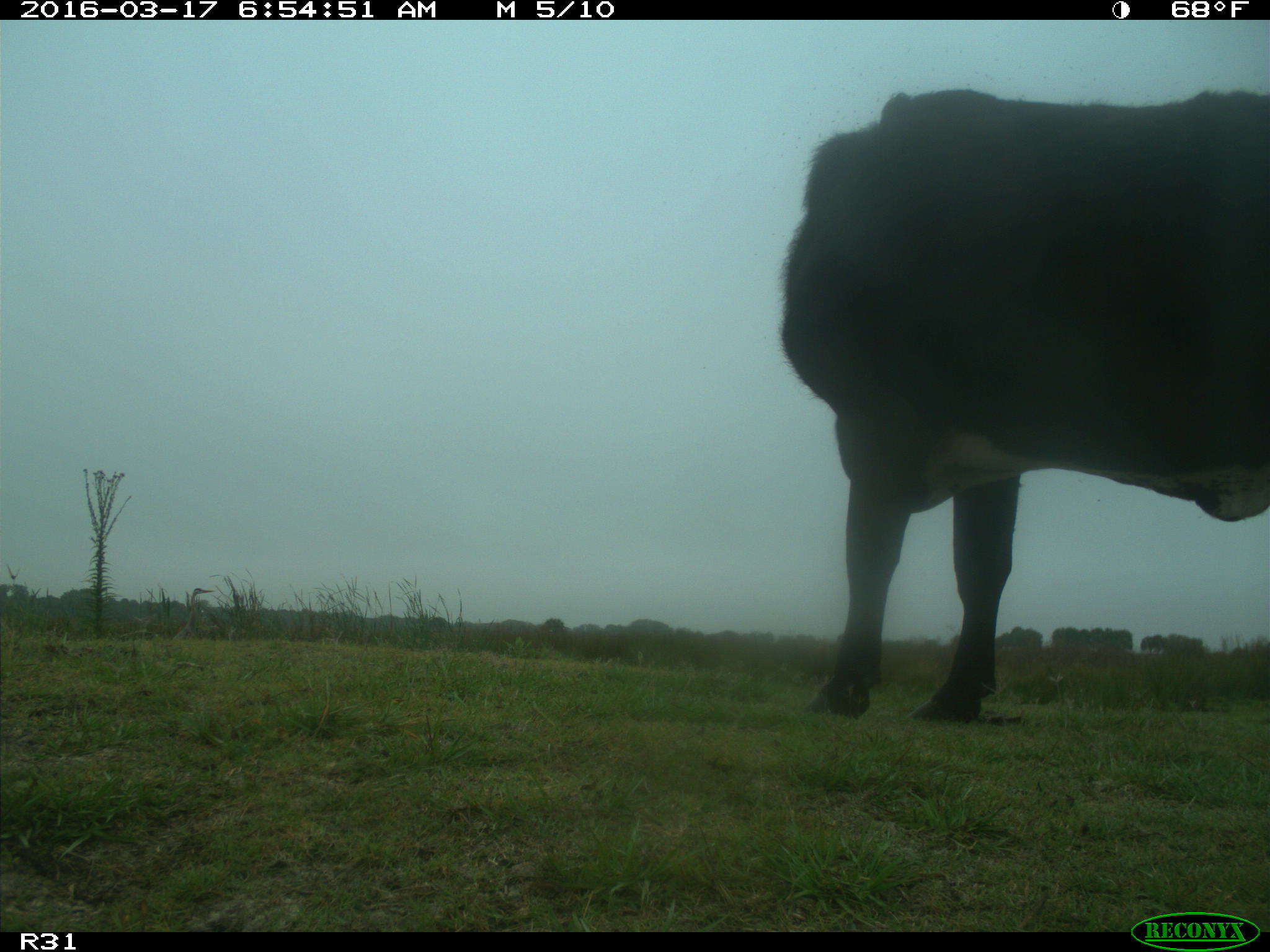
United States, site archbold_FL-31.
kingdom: Animalia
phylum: Chordata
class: Mammalia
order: Artiodactyla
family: Bovidae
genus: Bos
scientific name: Bos taurus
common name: domestic cow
Bos taurus (domestic cow).